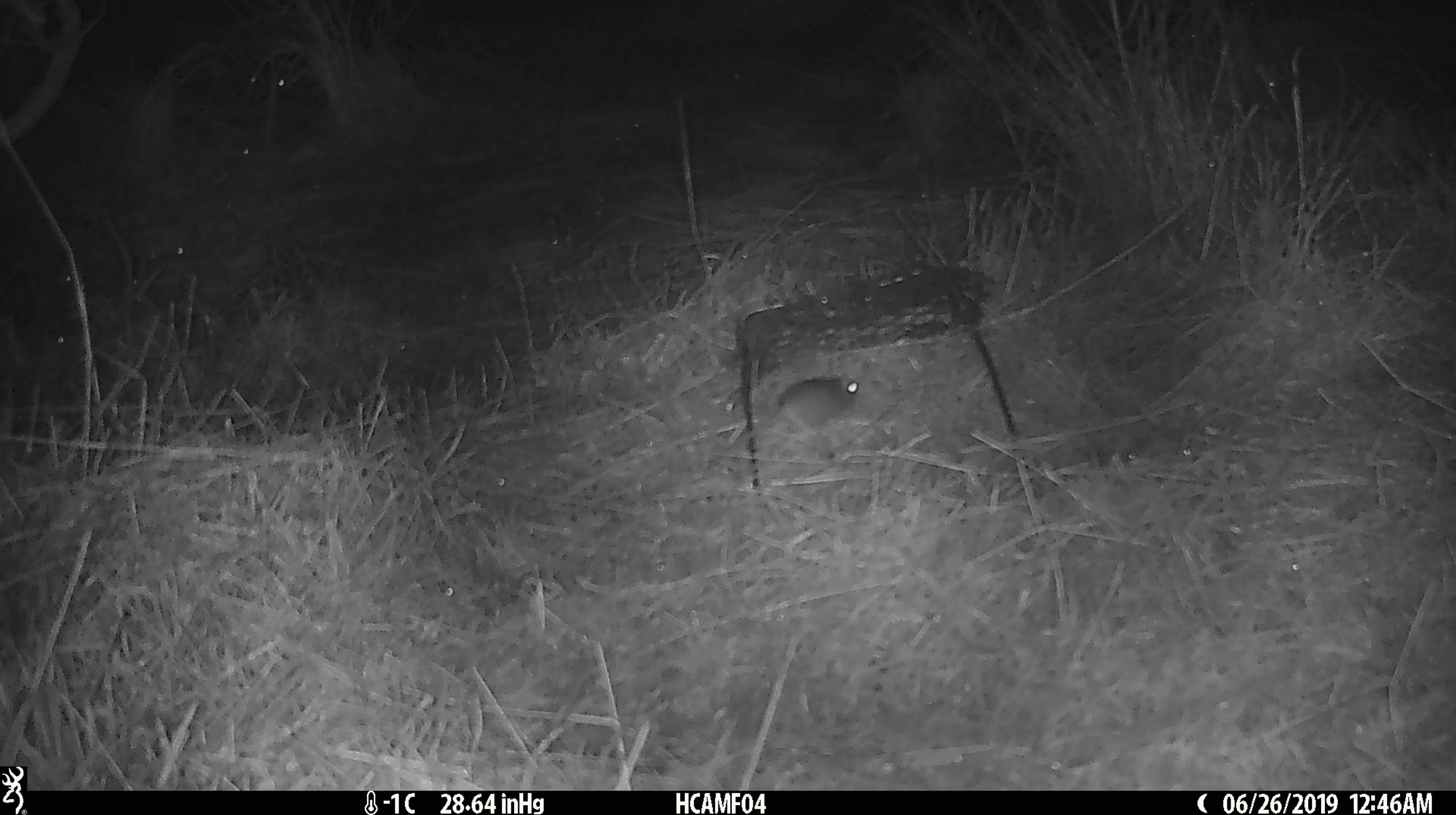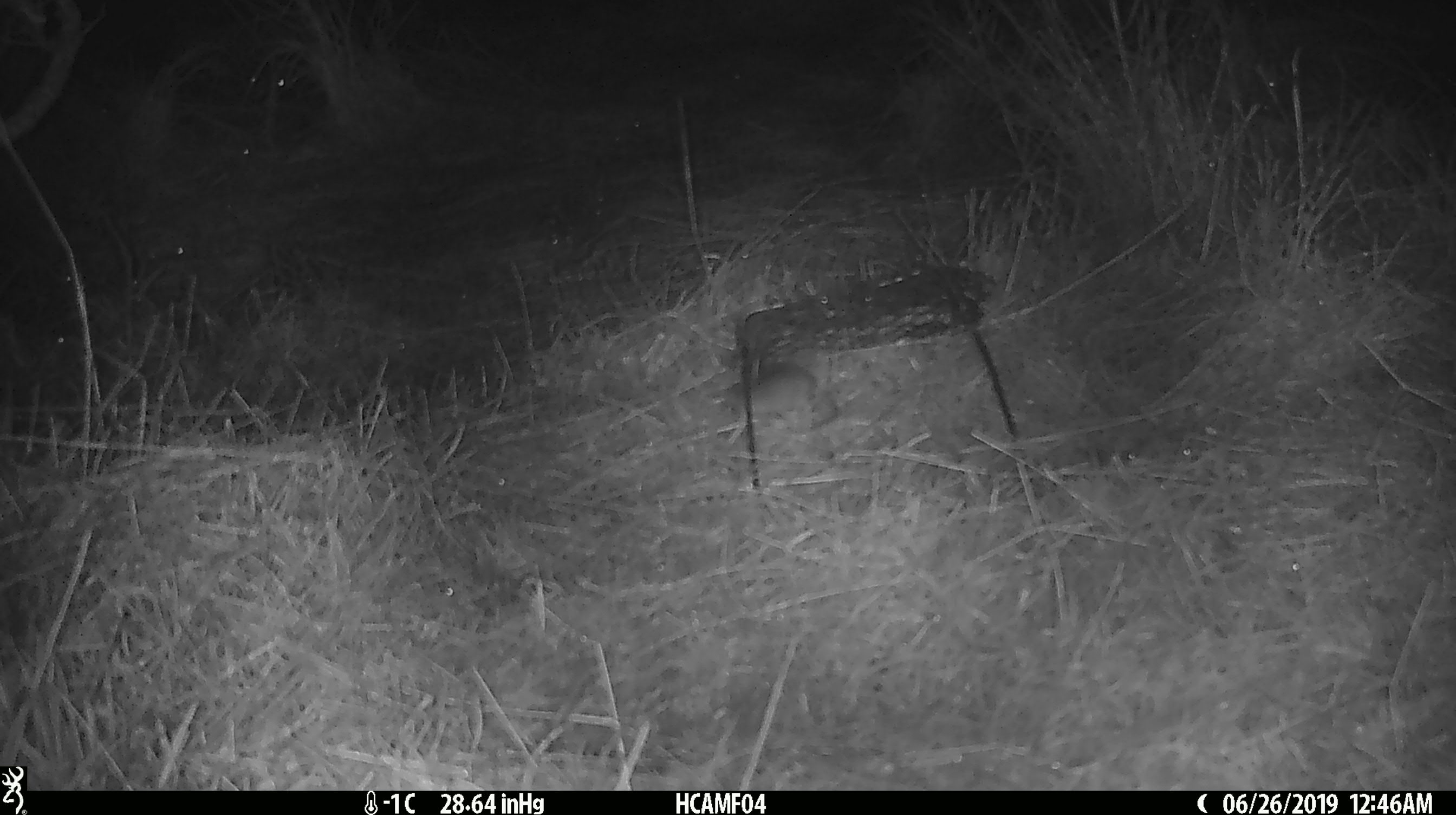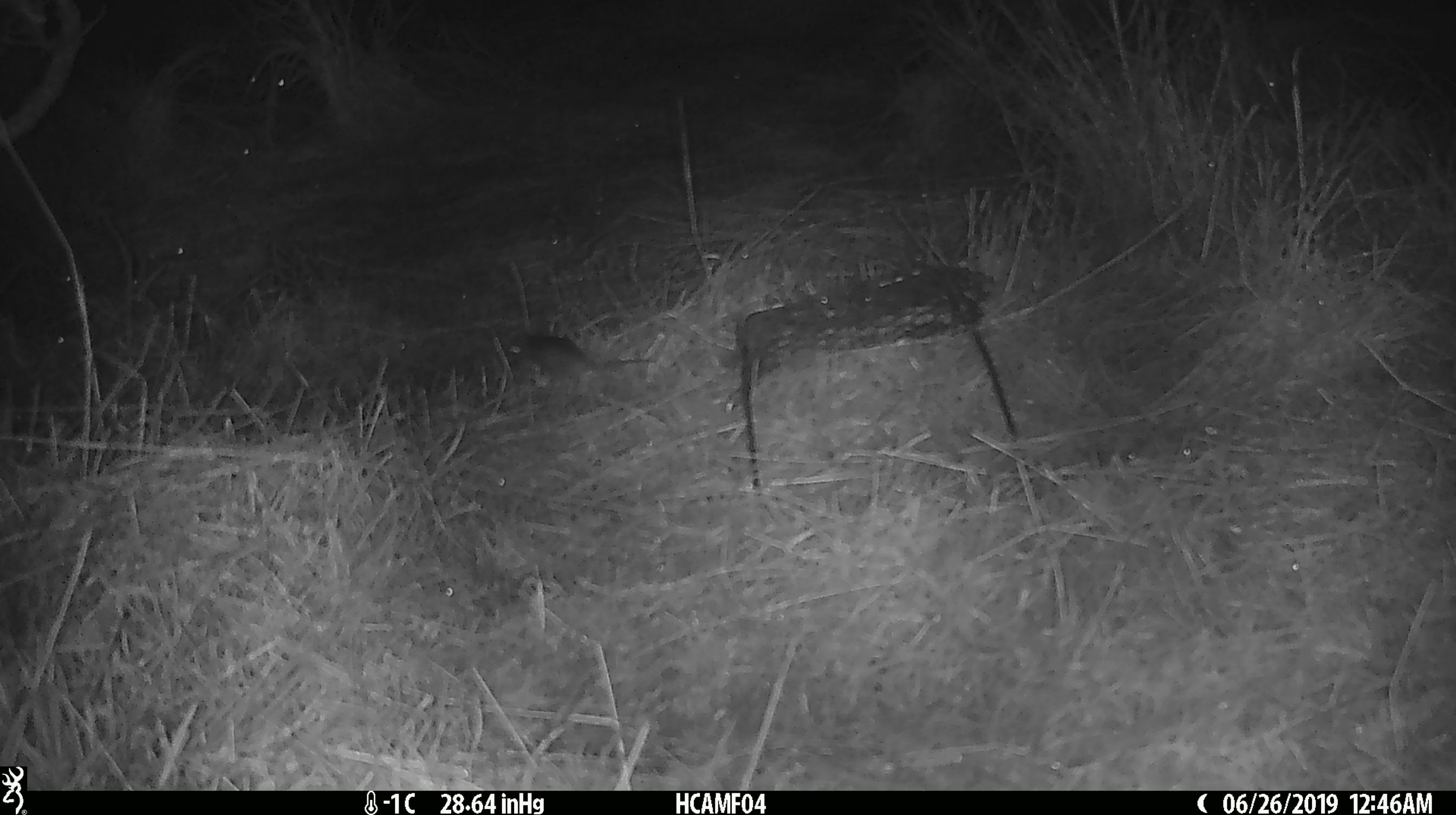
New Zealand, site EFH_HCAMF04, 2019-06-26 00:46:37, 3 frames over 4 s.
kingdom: Animalia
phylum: Chordata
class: Mammalia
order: Rodentia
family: Muridae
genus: Mus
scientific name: Mus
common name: mouse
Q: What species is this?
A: Mouse (Mus).